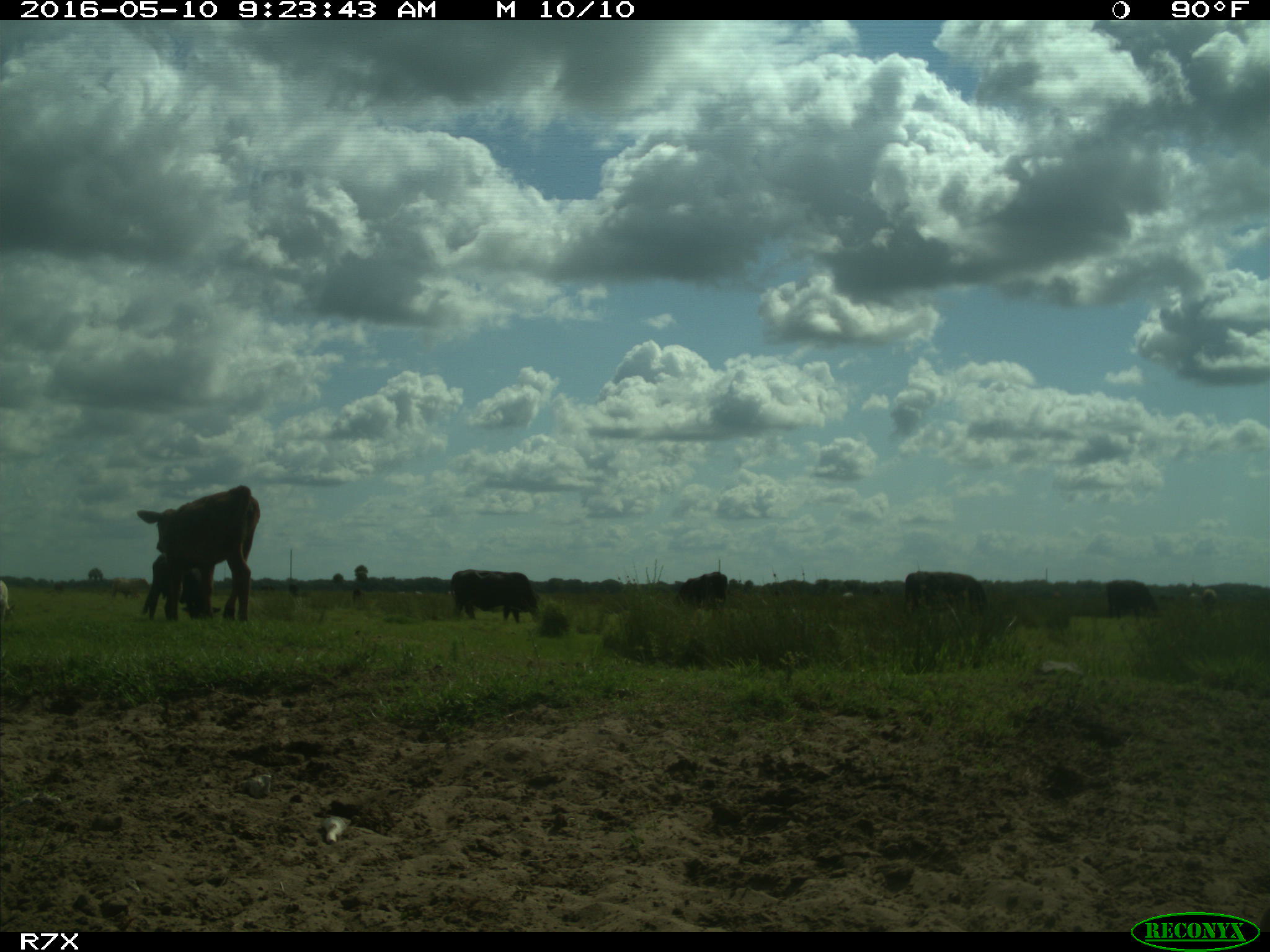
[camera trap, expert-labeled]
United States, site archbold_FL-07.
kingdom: Animalia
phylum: Chordata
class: Mammalia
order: Artiodactyla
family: Bovidae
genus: Bos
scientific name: Bos taurus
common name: domestic cow